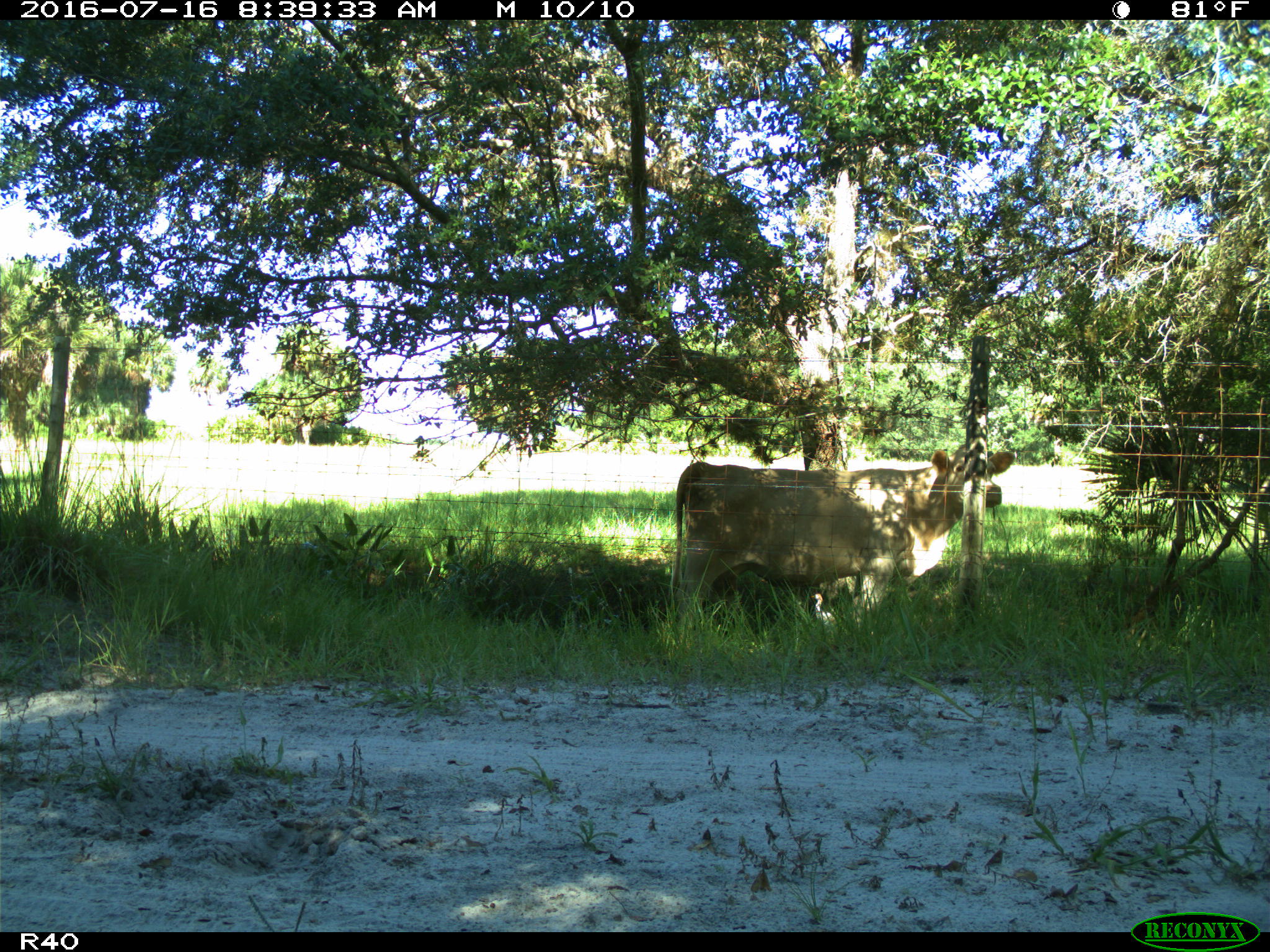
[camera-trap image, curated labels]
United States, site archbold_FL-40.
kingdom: Animalia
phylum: Chordata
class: Mammalia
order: Artiodactyla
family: Bovidae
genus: Bos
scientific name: Bos taurus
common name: domestic cow